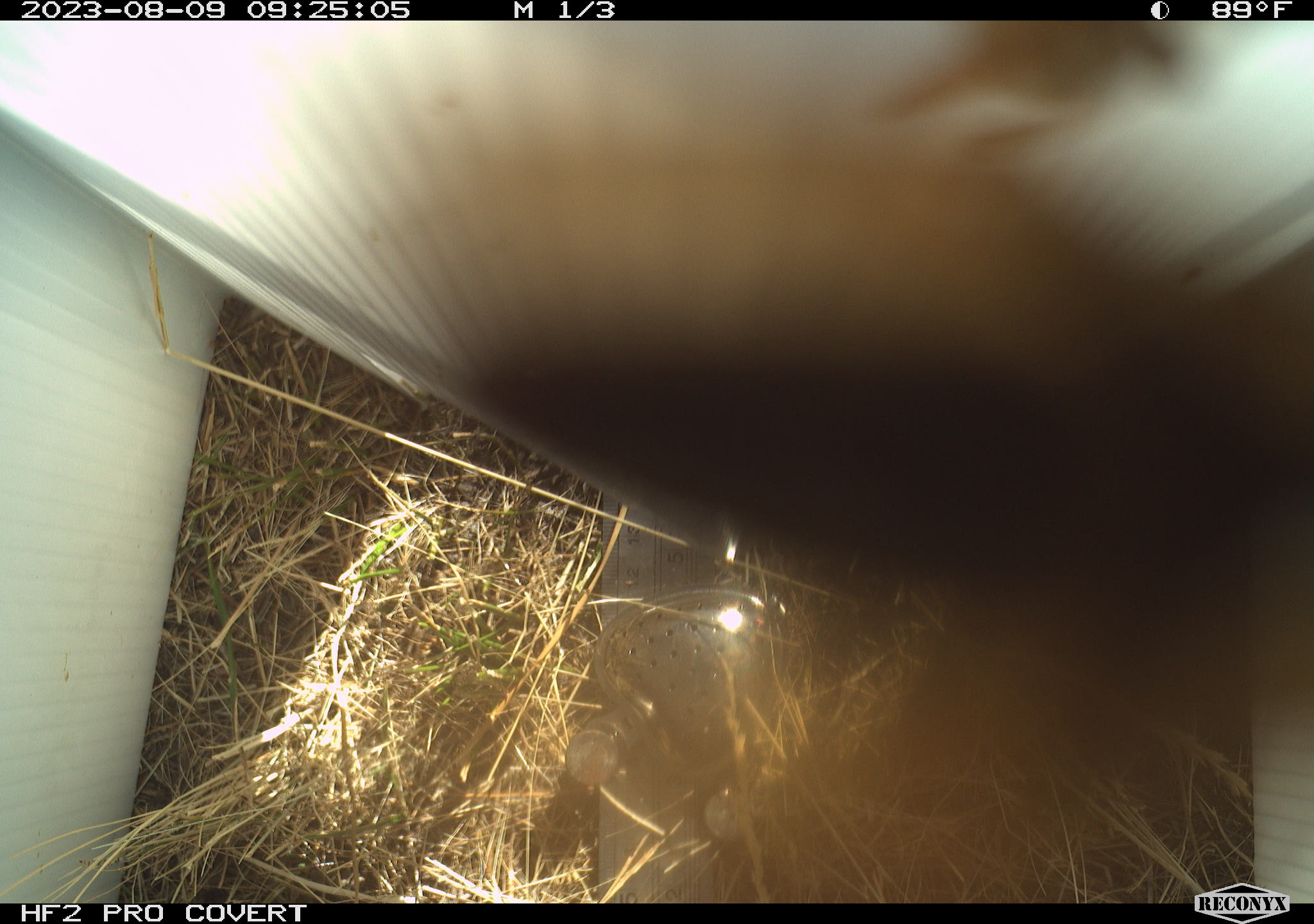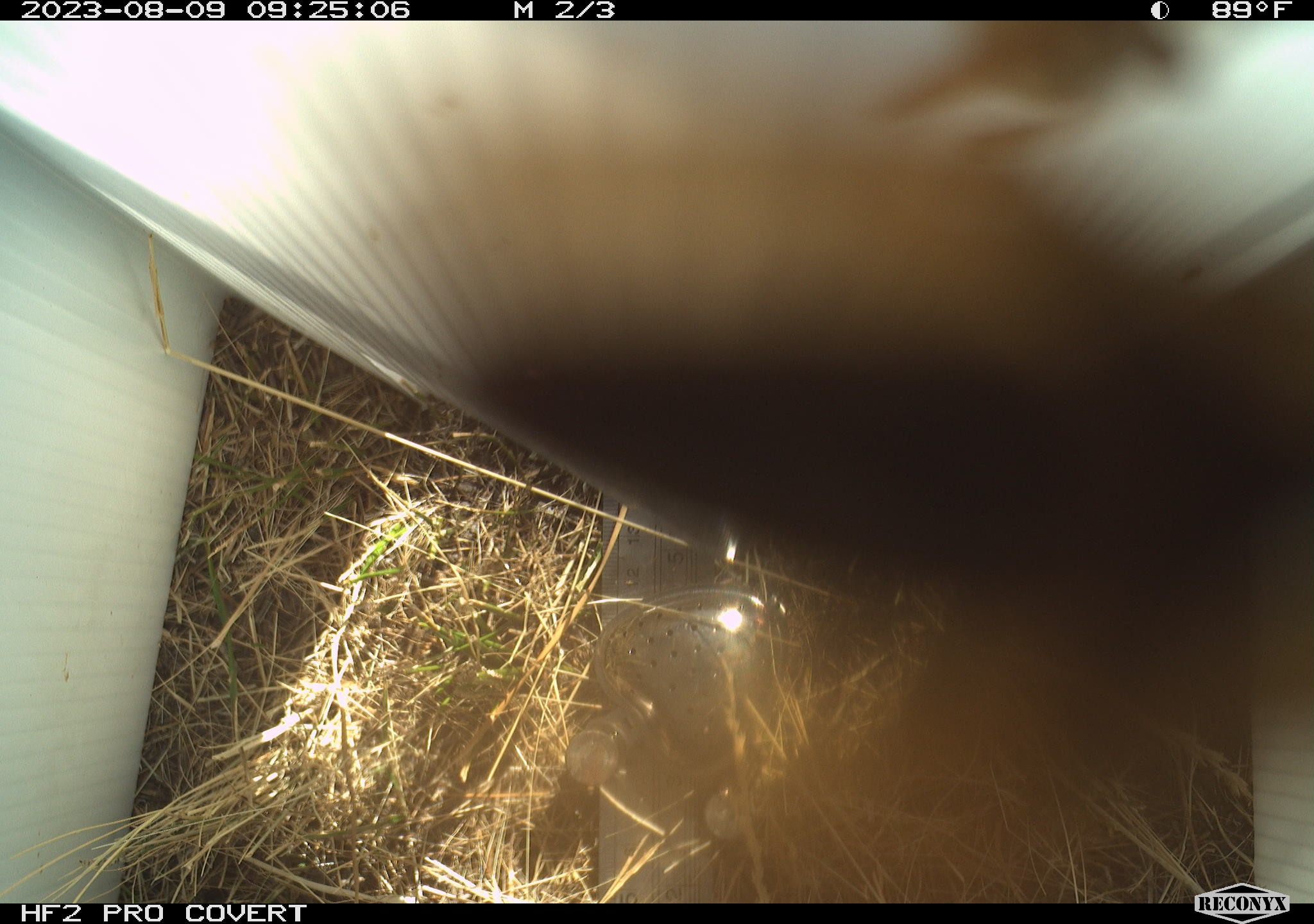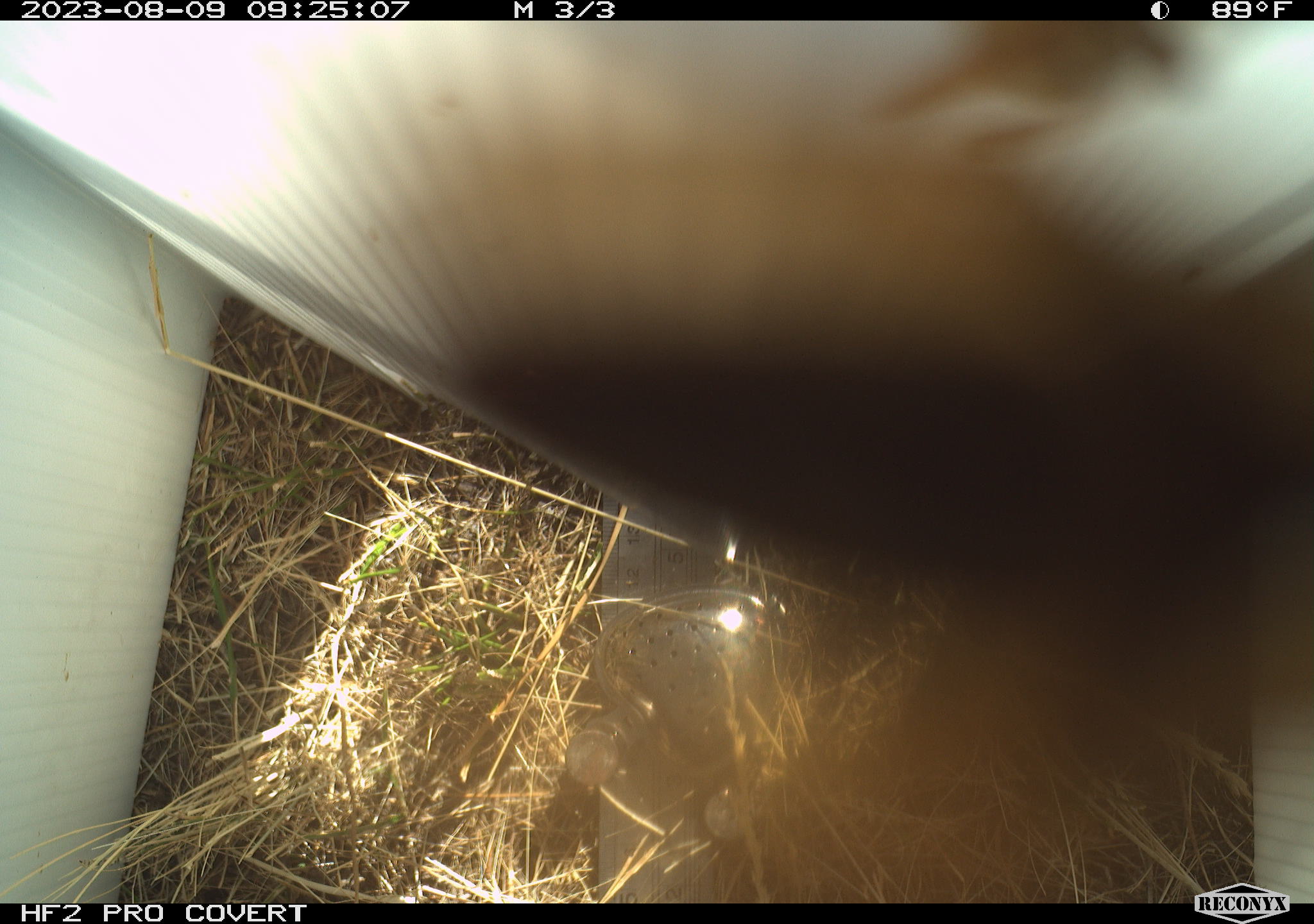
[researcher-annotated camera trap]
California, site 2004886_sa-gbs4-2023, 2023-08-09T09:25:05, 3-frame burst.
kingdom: Animalia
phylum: Arthropoda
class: Insecta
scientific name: Insecta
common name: insect